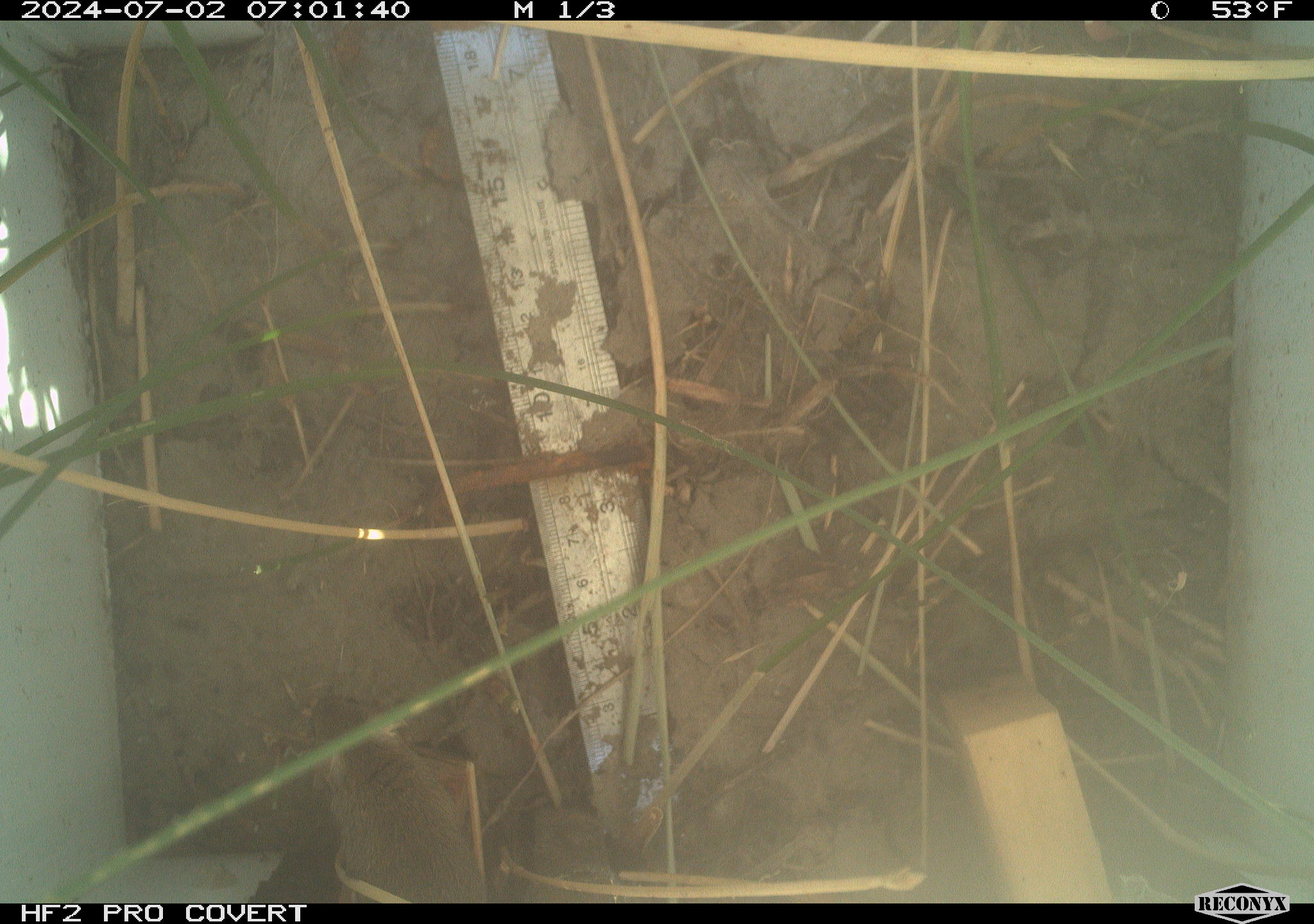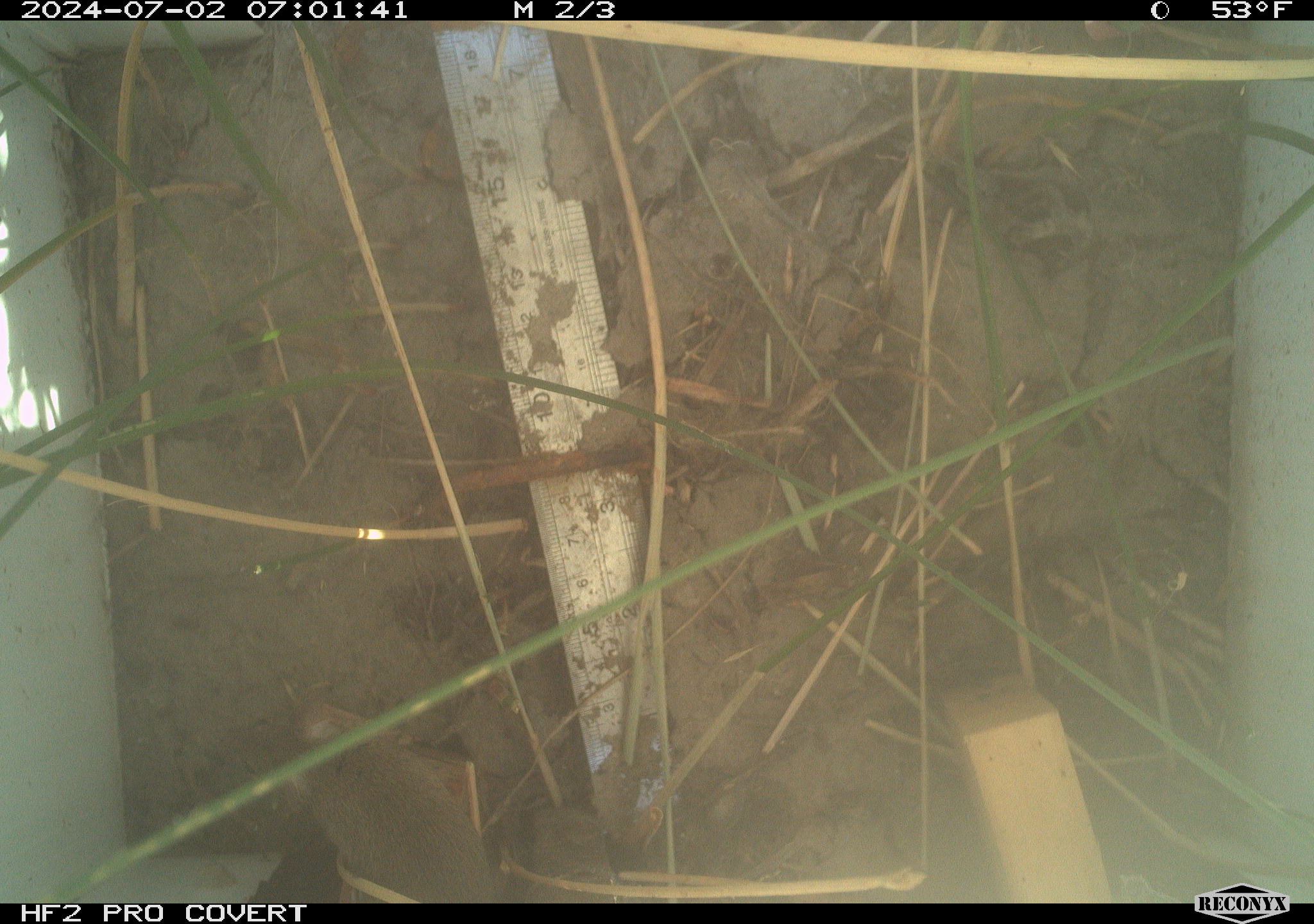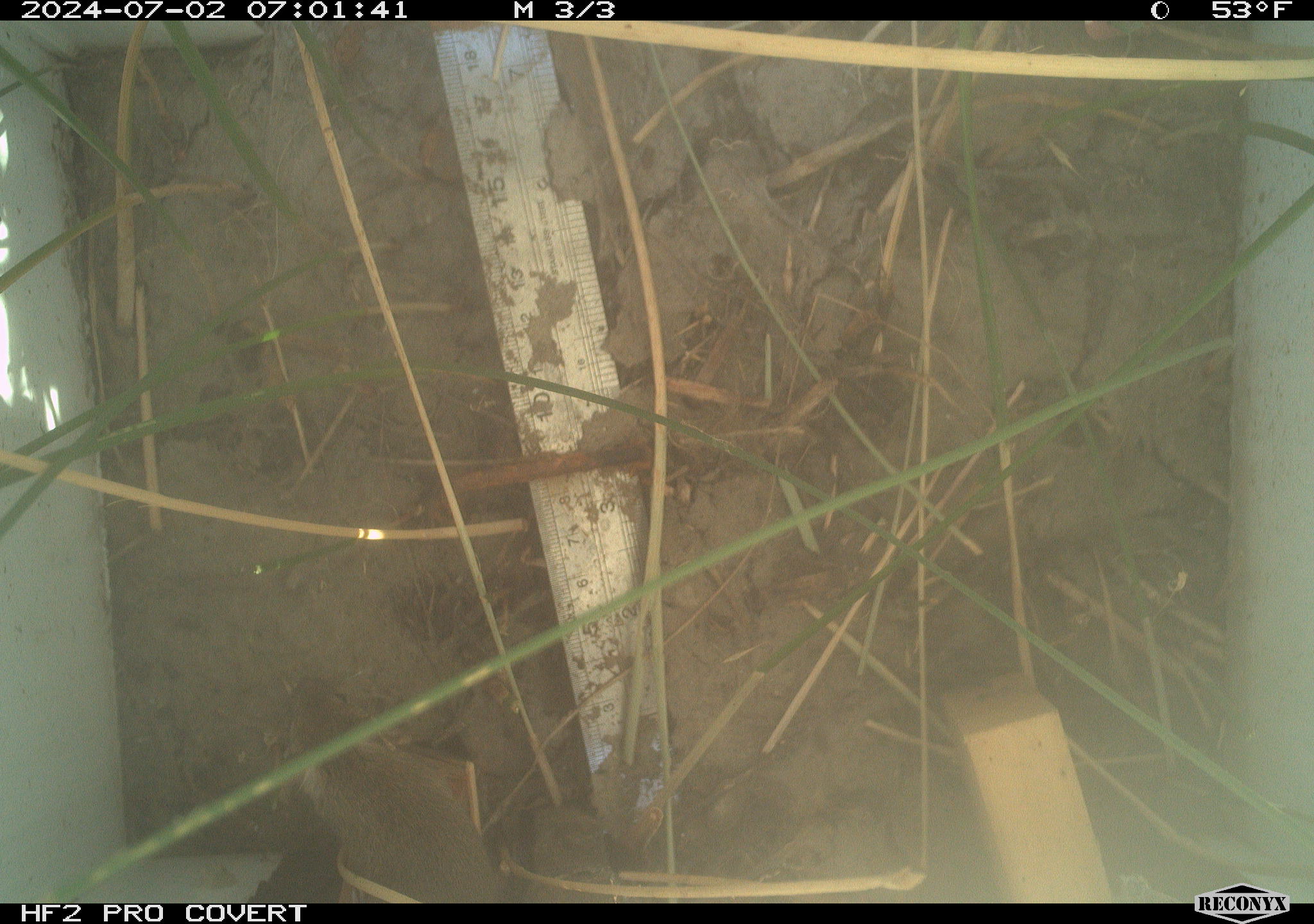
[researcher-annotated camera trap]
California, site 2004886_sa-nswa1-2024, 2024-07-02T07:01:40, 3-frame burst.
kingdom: Animalia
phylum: Chordata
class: Mammalia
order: Rodentia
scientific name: Rodentia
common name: rodent